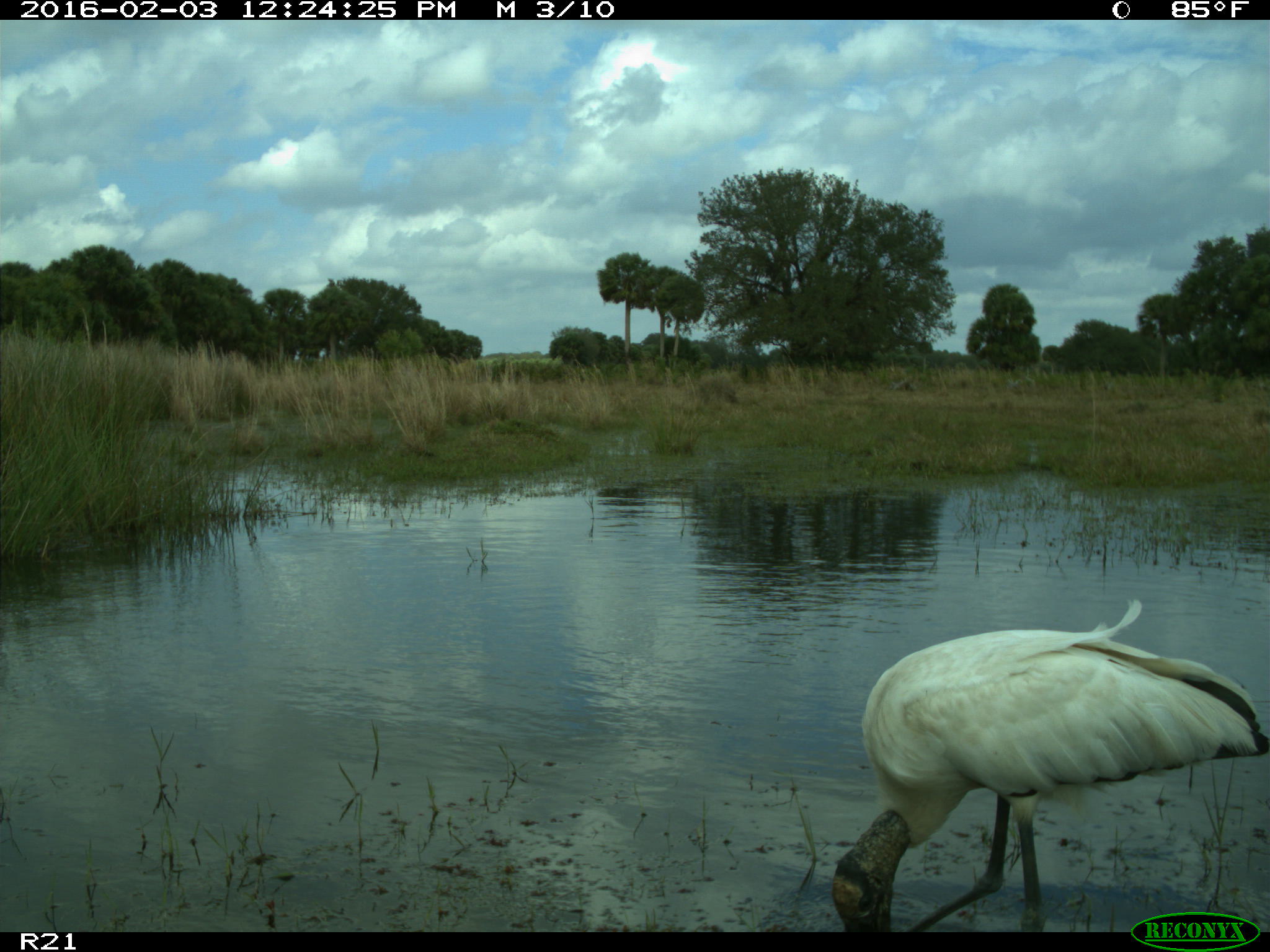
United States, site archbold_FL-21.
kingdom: Animalia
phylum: Chordata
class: Aves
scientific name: Aves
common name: birds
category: unidentified bird